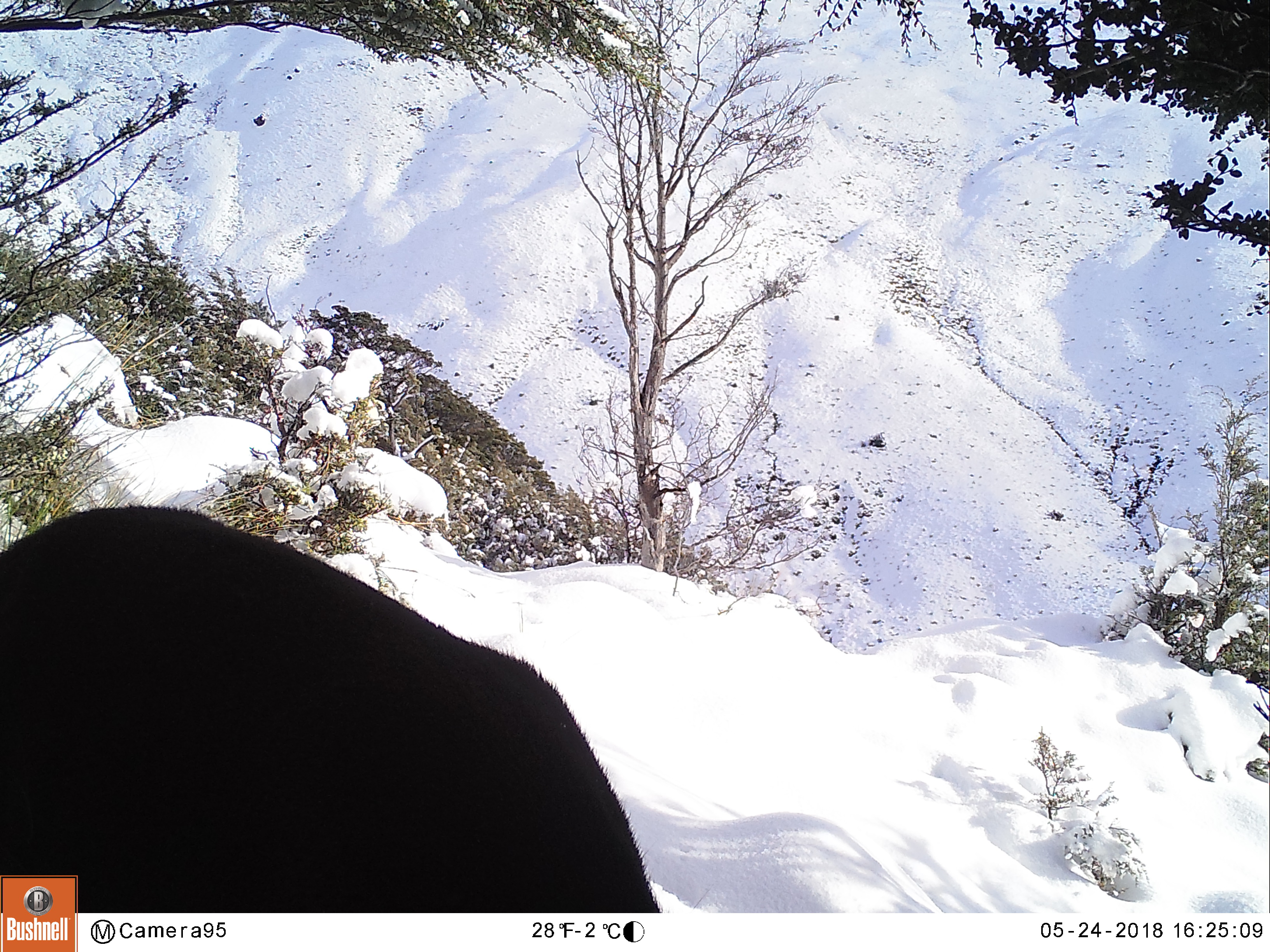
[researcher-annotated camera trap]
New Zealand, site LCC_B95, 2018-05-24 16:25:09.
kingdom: Animalia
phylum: Chordata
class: Mammalia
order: Artiodactyla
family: Cervidae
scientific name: Cervidae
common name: deer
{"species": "deer (Cervidae)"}